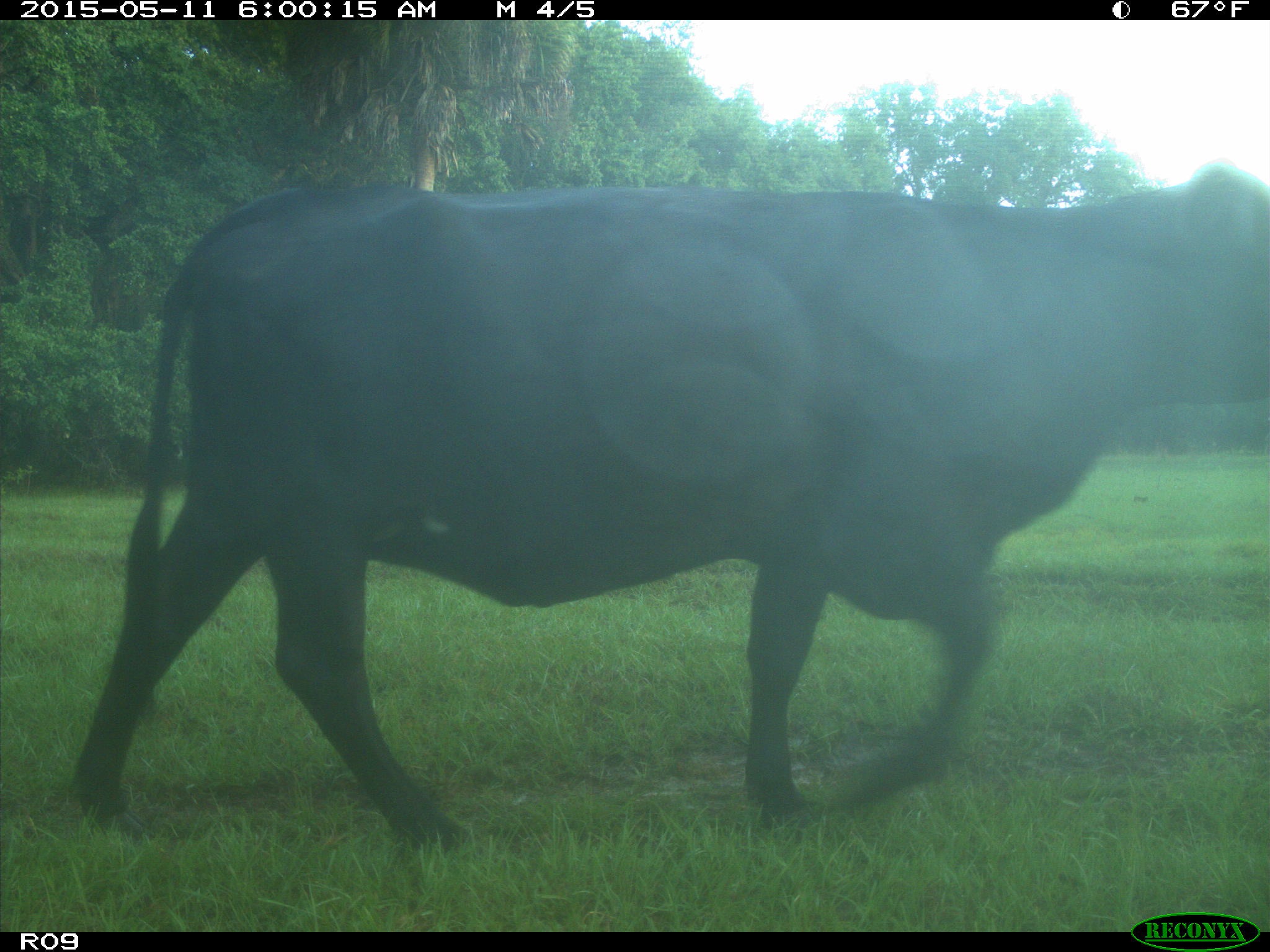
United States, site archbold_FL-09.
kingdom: Animalia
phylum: Chordata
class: Mammalia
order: Artiodactyla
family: Bovidae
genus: Bos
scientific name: Bos taurus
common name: domestic cow